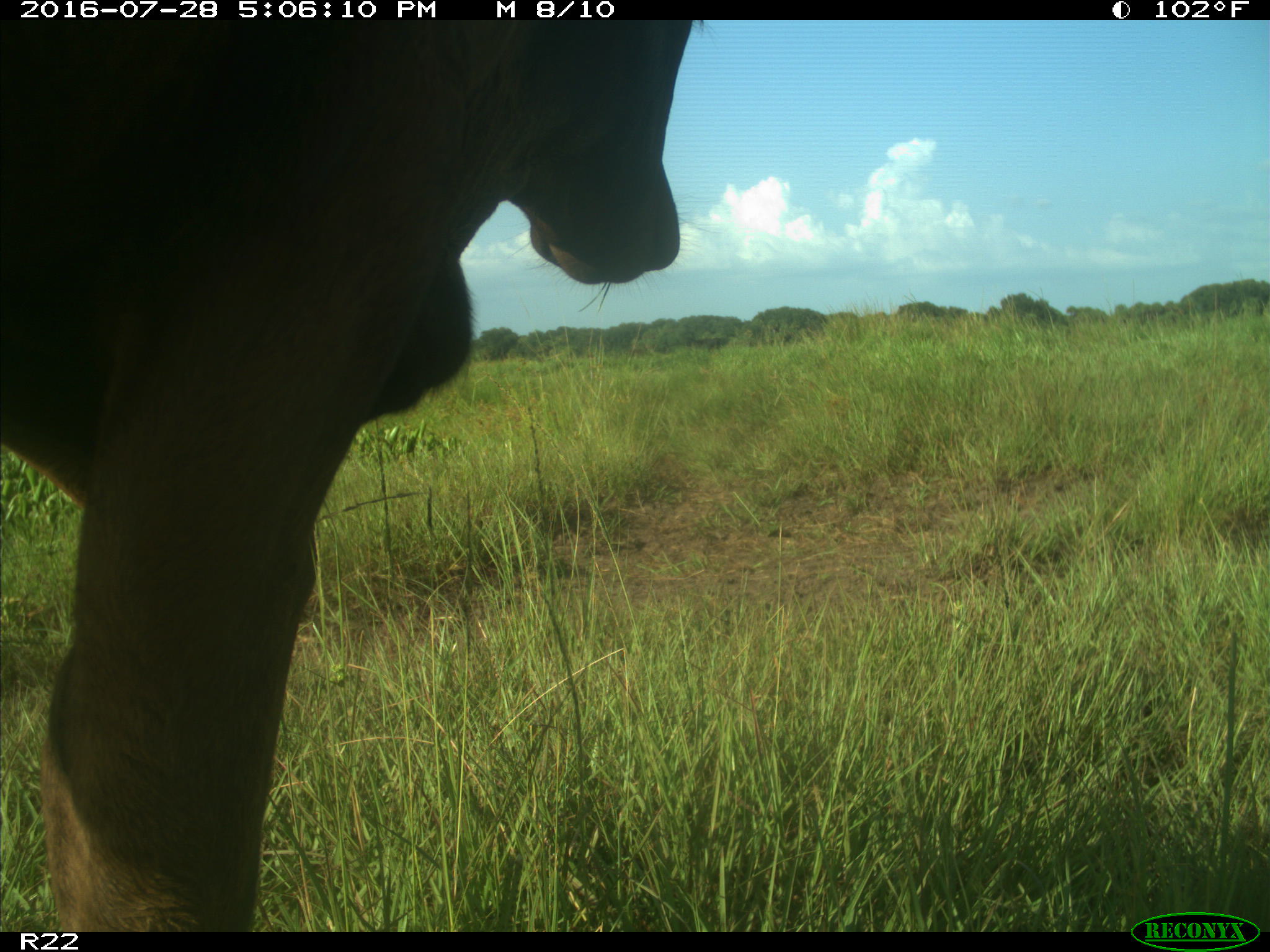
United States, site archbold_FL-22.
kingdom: Animalia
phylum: Chordata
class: Mammalia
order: Artiodactyla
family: Bovidae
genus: Bos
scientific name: Bos taurus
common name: domestic cow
Bos taurus (domestic cow).